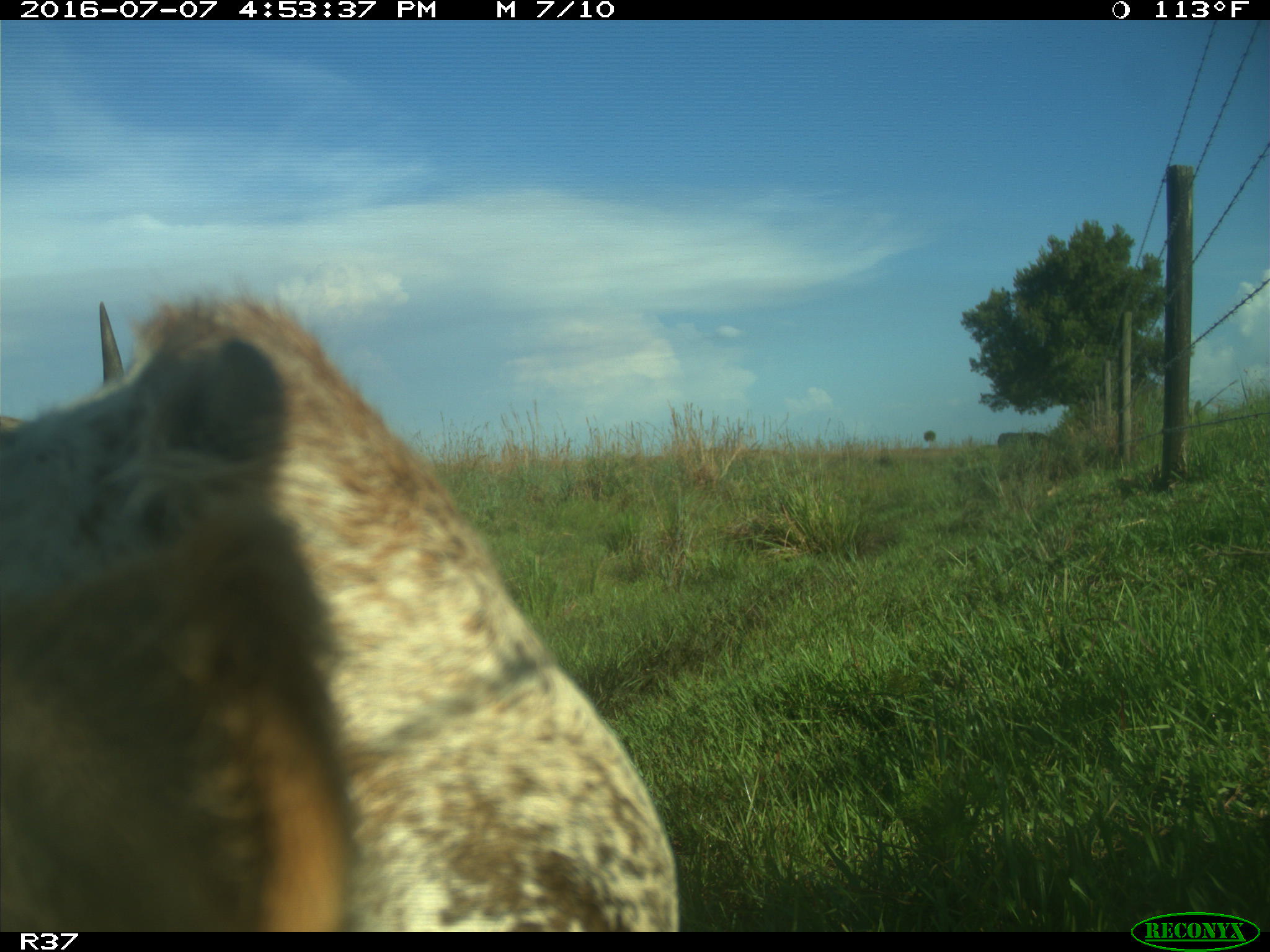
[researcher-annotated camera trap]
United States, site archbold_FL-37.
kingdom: Animalia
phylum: Chordata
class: Mammalia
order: Artiodactyla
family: Bovidae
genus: Bos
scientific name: Bos taurus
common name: domestic cow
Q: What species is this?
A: Bos taurus (domestic cow).